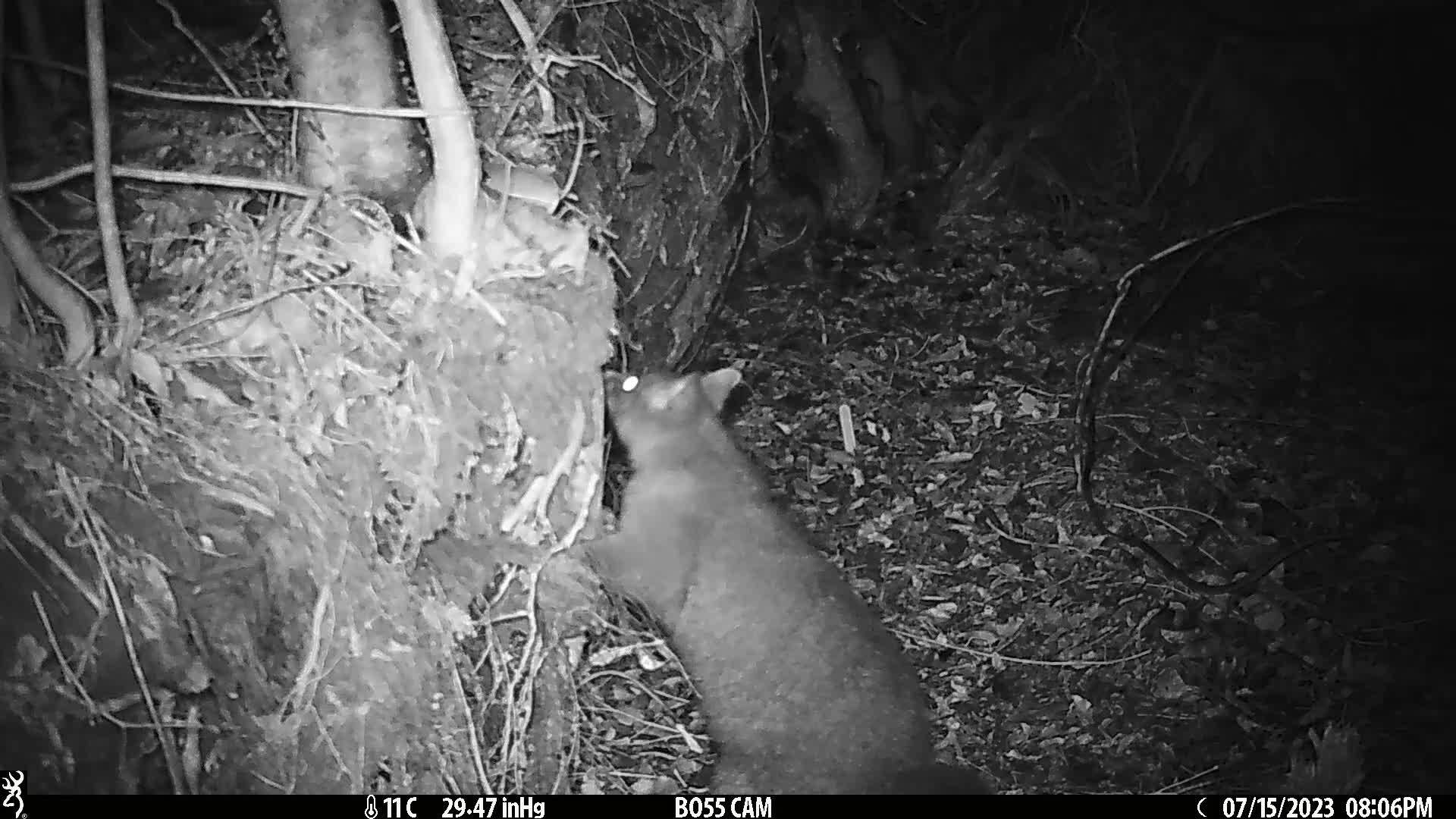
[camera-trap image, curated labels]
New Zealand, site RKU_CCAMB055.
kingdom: Animalia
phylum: Chordata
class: Mammalia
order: Diprotodontia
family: Phalangeridae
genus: Trichosurus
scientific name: Trichosurus vulpecula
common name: common brushtail possum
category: possum